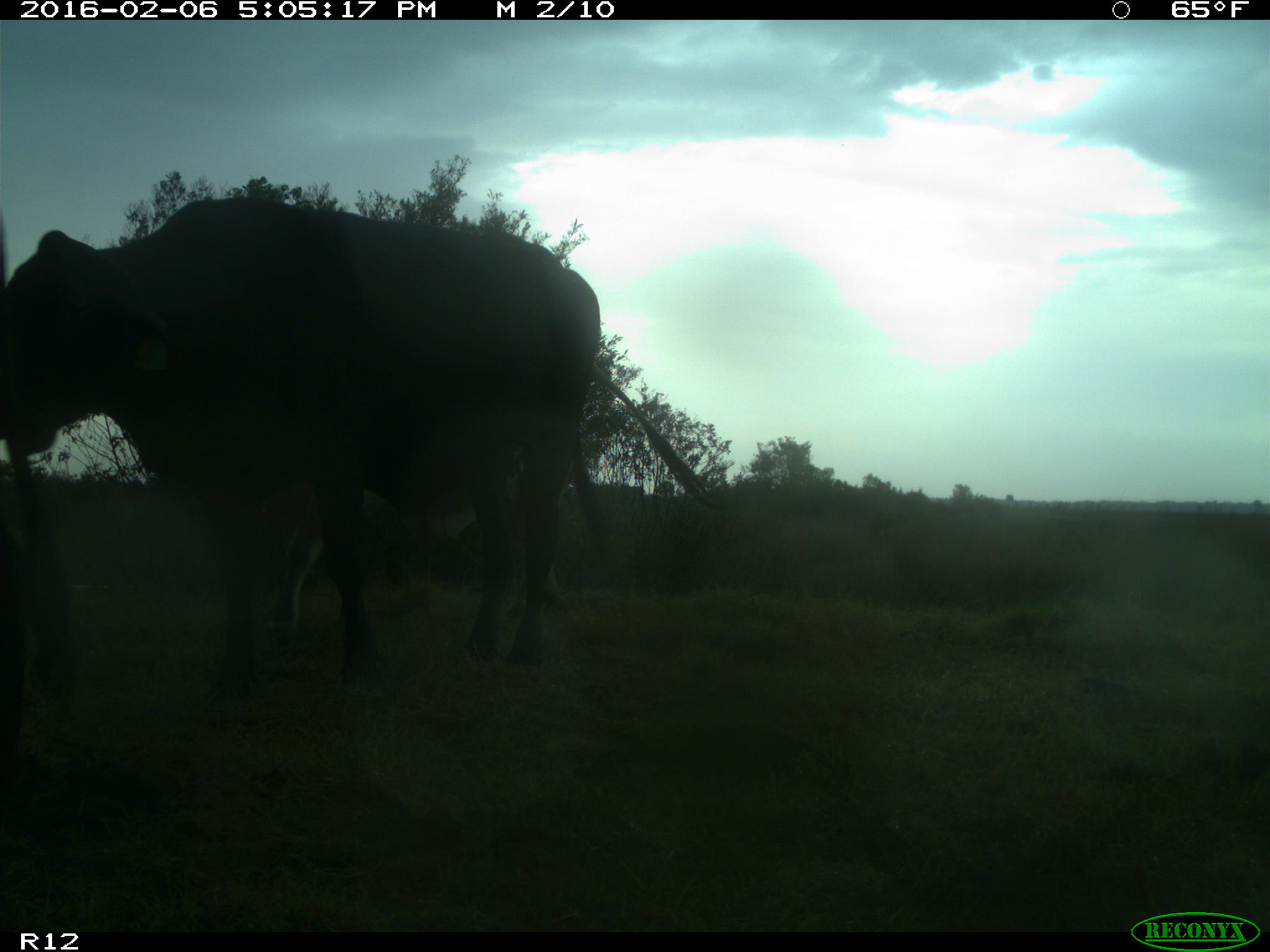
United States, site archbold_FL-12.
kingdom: Animalia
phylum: Chordata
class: Mammalia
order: Artiodactyla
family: Bovidae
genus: Bos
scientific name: Bos taurus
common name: domestic cow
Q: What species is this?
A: Bos taurus (domestic cow).